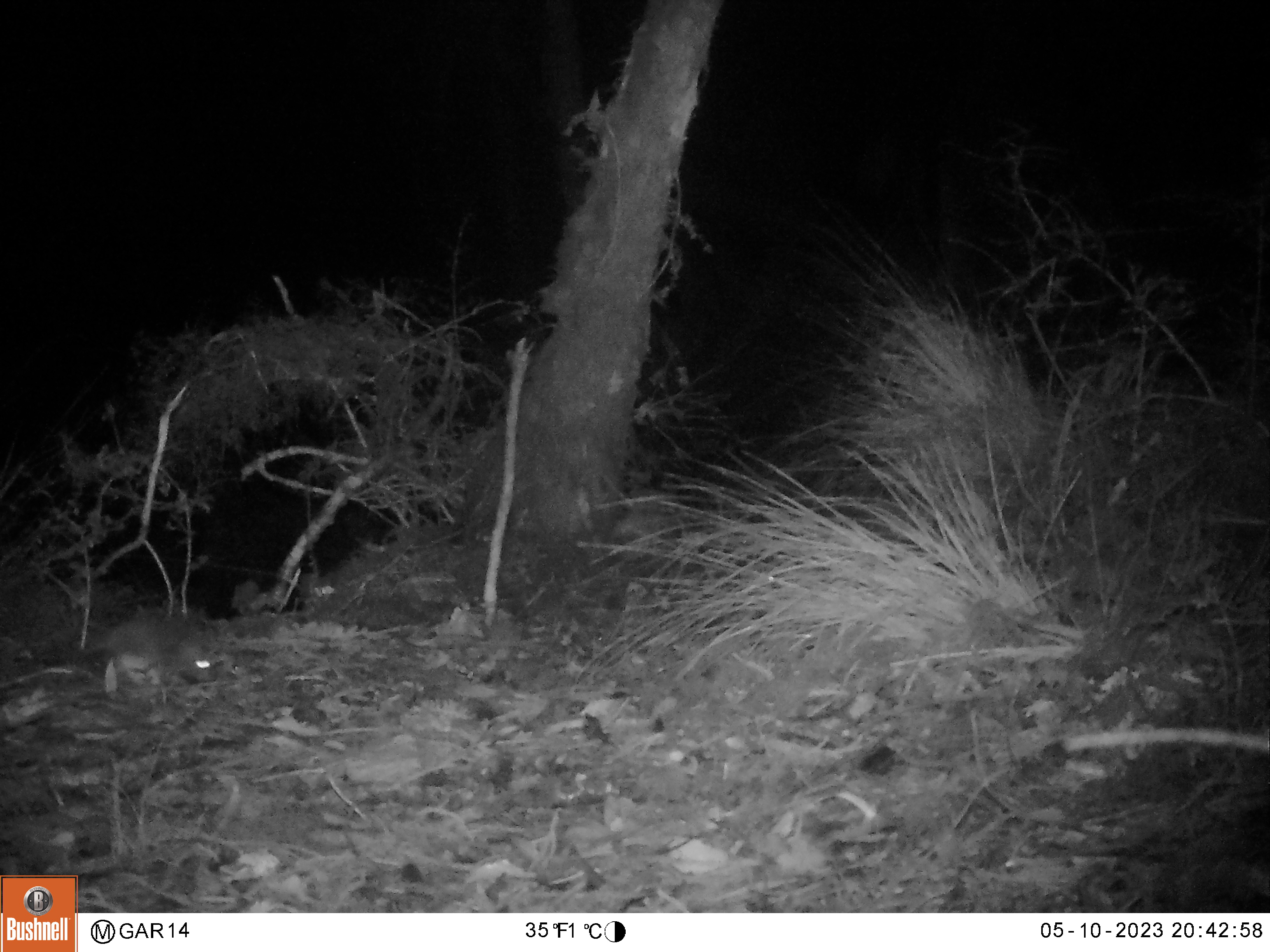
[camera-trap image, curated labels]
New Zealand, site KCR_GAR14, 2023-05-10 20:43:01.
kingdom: Animalia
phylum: Chordata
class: Mammalia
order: Rodentia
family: Muridae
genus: Rattus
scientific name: Rattus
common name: rat